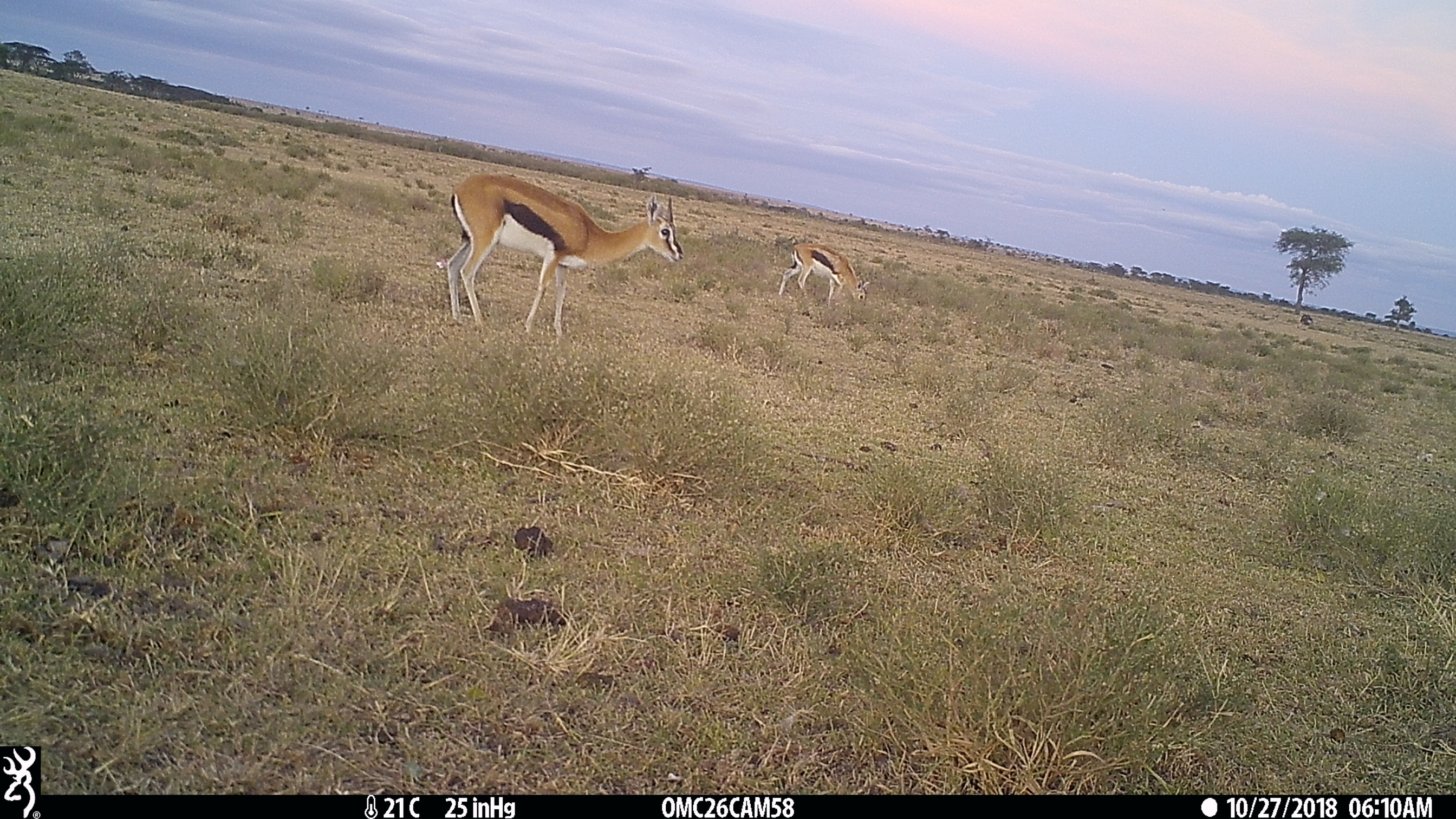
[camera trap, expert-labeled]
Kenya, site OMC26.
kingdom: Animalia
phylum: Chordata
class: Mammalia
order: Artiodactyla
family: Bovidae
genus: Eudorcas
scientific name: Eudorcas thomsonii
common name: thomon's gazelle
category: gazelle thomsons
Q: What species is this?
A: Gazelle thomsons (thomon's gazelle) (Eudorcas thomsonii).